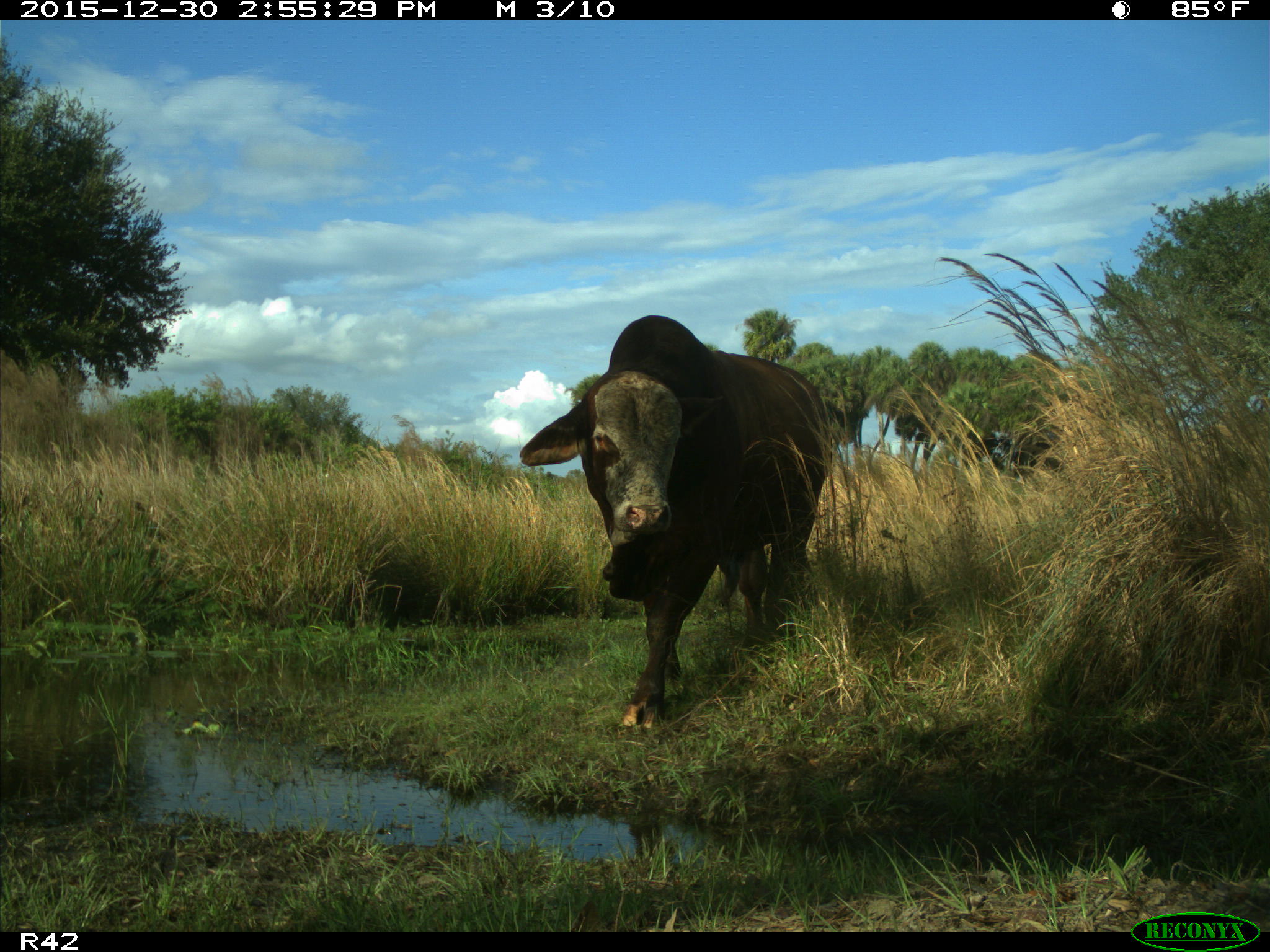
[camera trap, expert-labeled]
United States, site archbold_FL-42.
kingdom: Animalia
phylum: Chordata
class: Mammalia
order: Artiodactyla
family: Bovidae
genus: Bos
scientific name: Bos taurus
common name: domestic cow